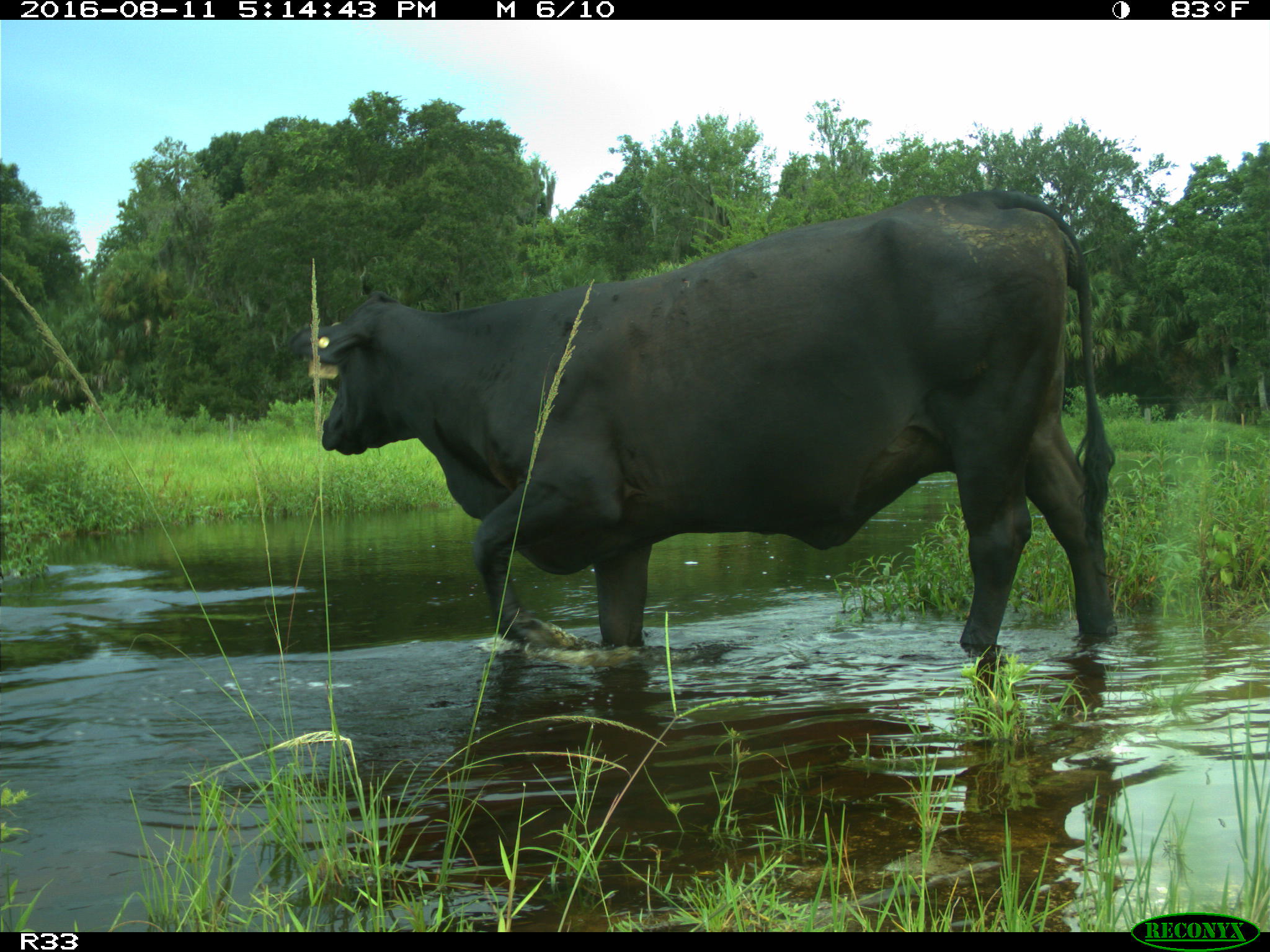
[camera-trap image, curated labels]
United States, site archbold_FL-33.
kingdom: Animalia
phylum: Chordata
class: Mammalia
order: Artiodactyla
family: Bovidae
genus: Bos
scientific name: Bos taurus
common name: domestic cow